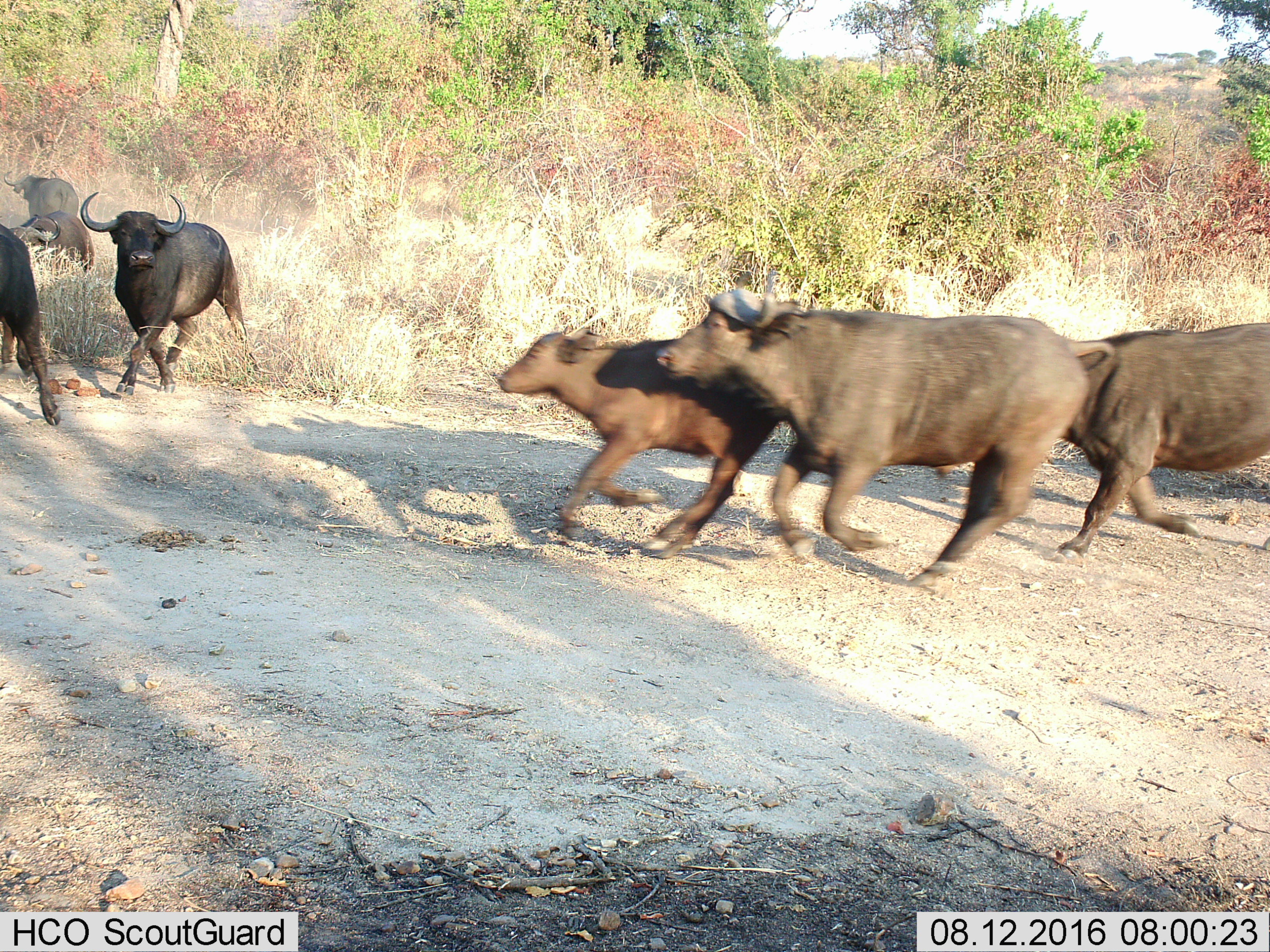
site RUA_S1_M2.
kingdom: Animalia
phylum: Chordata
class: Mammalia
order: Artiodactyla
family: Bovidae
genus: Syncerus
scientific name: Syncerus caffer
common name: african buffalo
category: buffalo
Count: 7.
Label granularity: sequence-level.